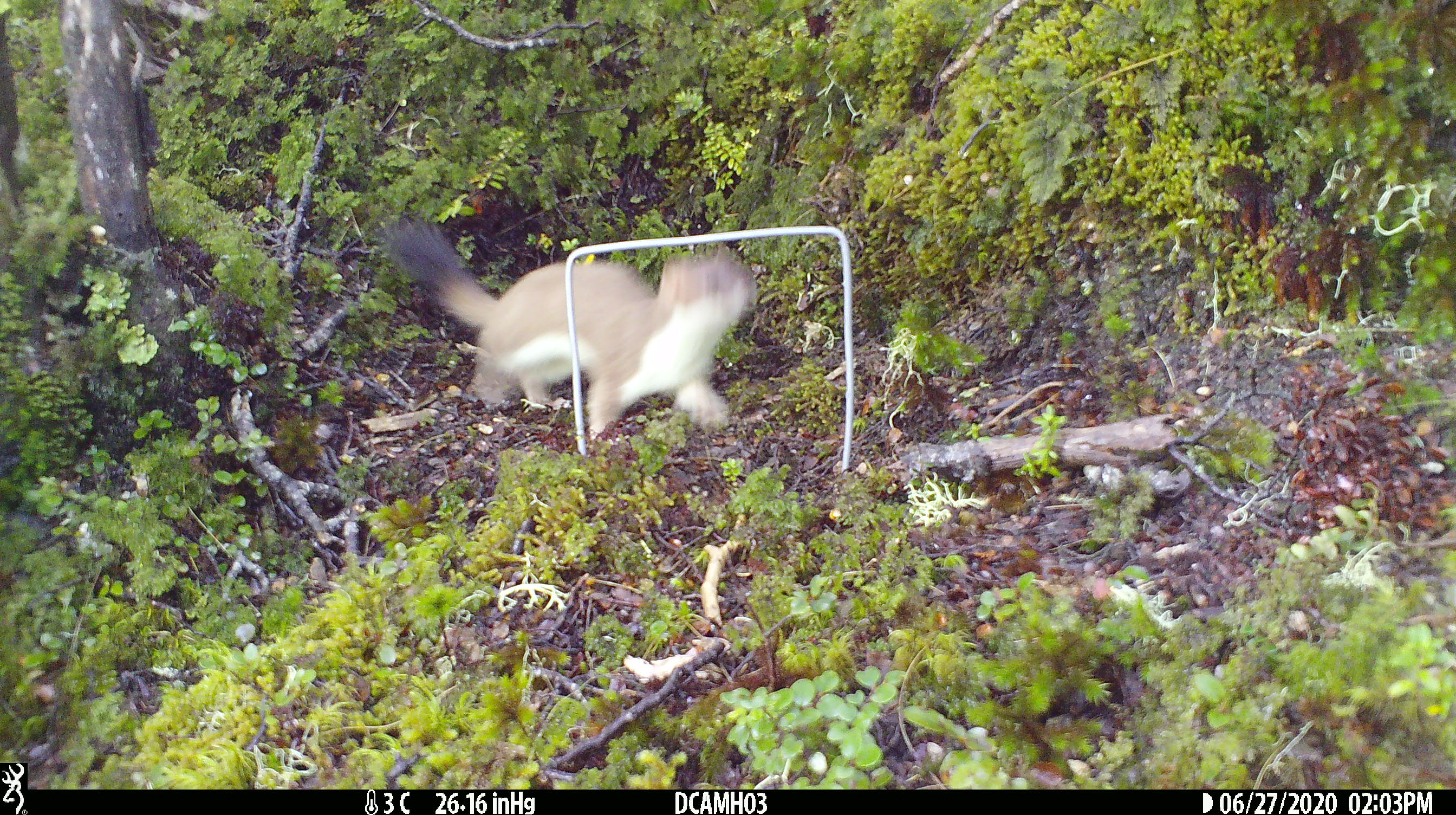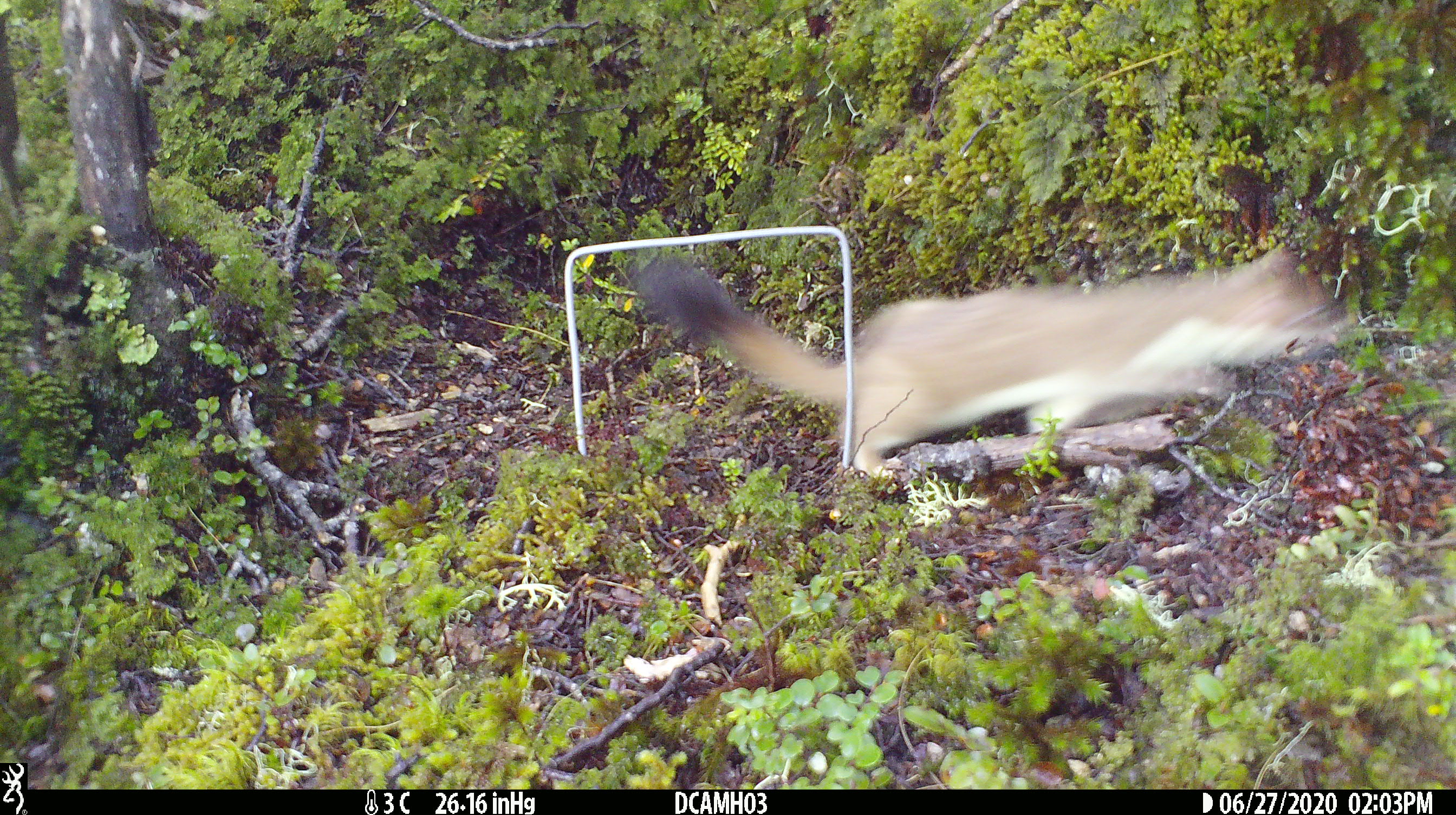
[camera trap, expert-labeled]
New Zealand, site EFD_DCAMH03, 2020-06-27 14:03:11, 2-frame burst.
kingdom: Animalia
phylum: Chordata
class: Mammalia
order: Carnivora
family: Mustelidae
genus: Mustela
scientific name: Mustela erminea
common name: stoat